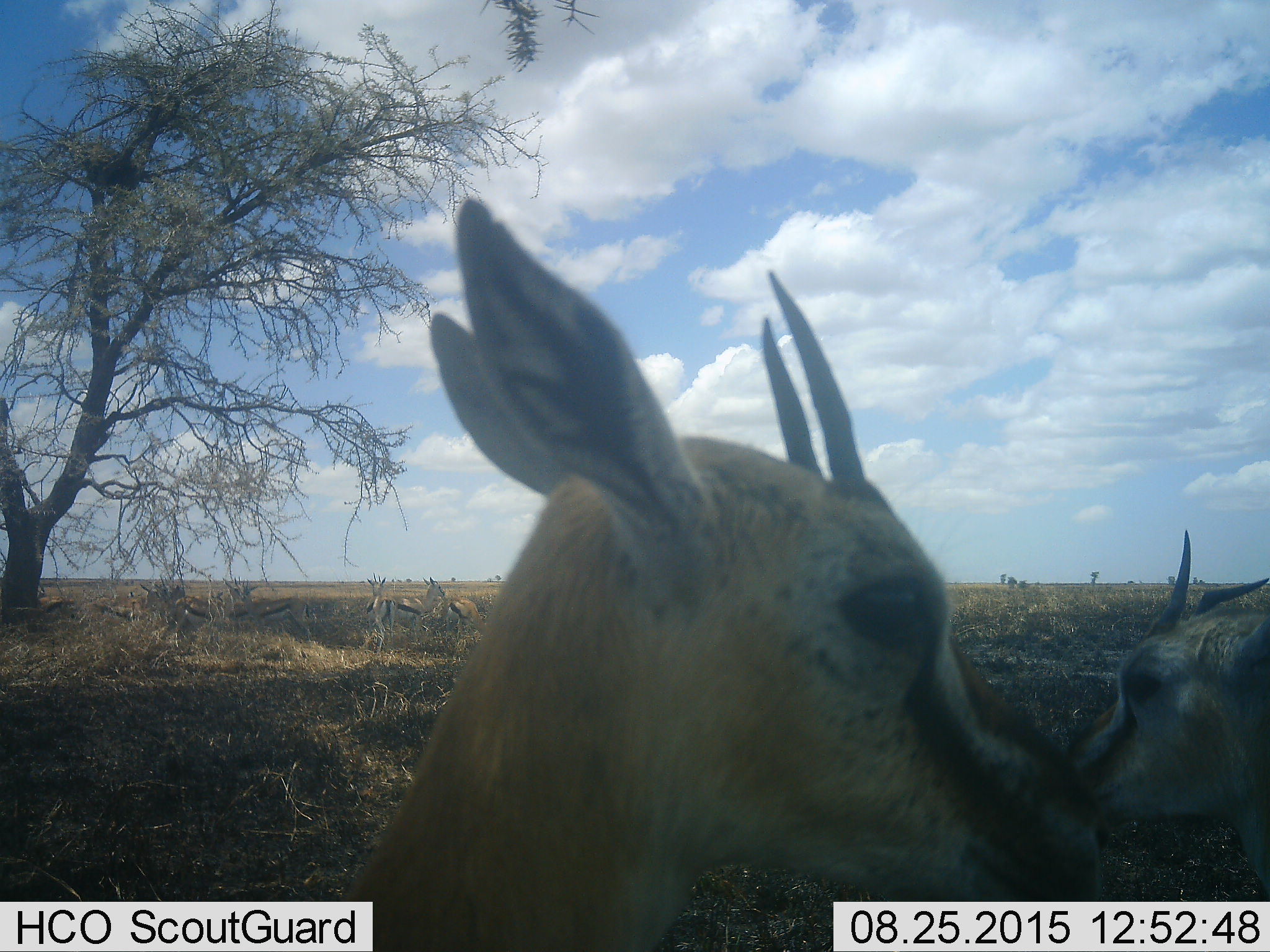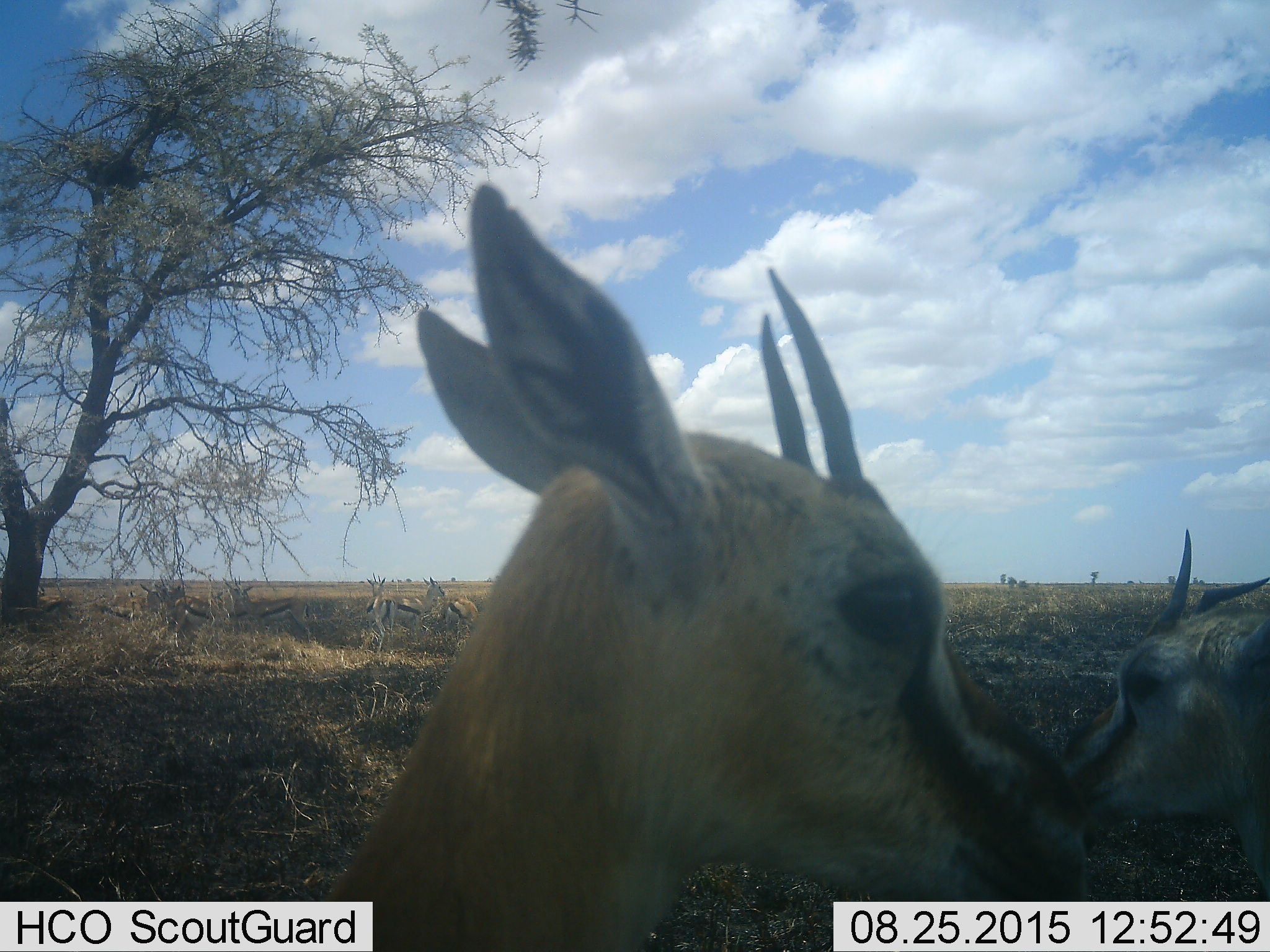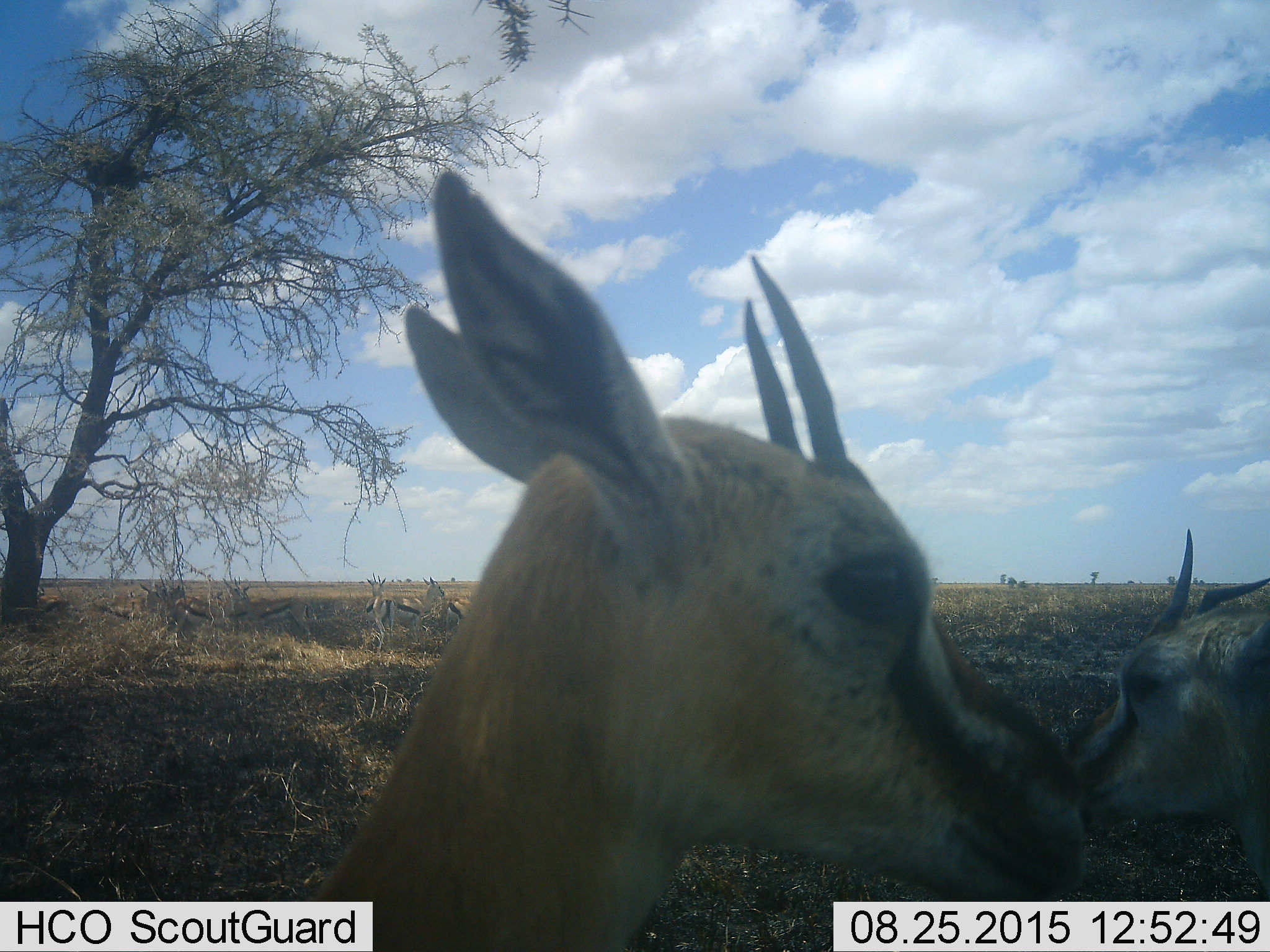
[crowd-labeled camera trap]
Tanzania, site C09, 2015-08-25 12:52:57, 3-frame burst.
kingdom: Animalia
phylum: Chordata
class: Mammalia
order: Artiodactyla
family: Bovidae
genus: Eudorcas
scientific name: Eudorcas thomsonii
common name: thomson's gazelle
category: gazellethomsons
Gazellethomsons (thomson's gazelle) (Eudorcas thomsonii), count 9. Behavior (volunteer vote fractions): standing 95%, resting 21%, moving 11%, interacting 5%. Young present (vote fraction): 21%. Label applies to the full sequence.